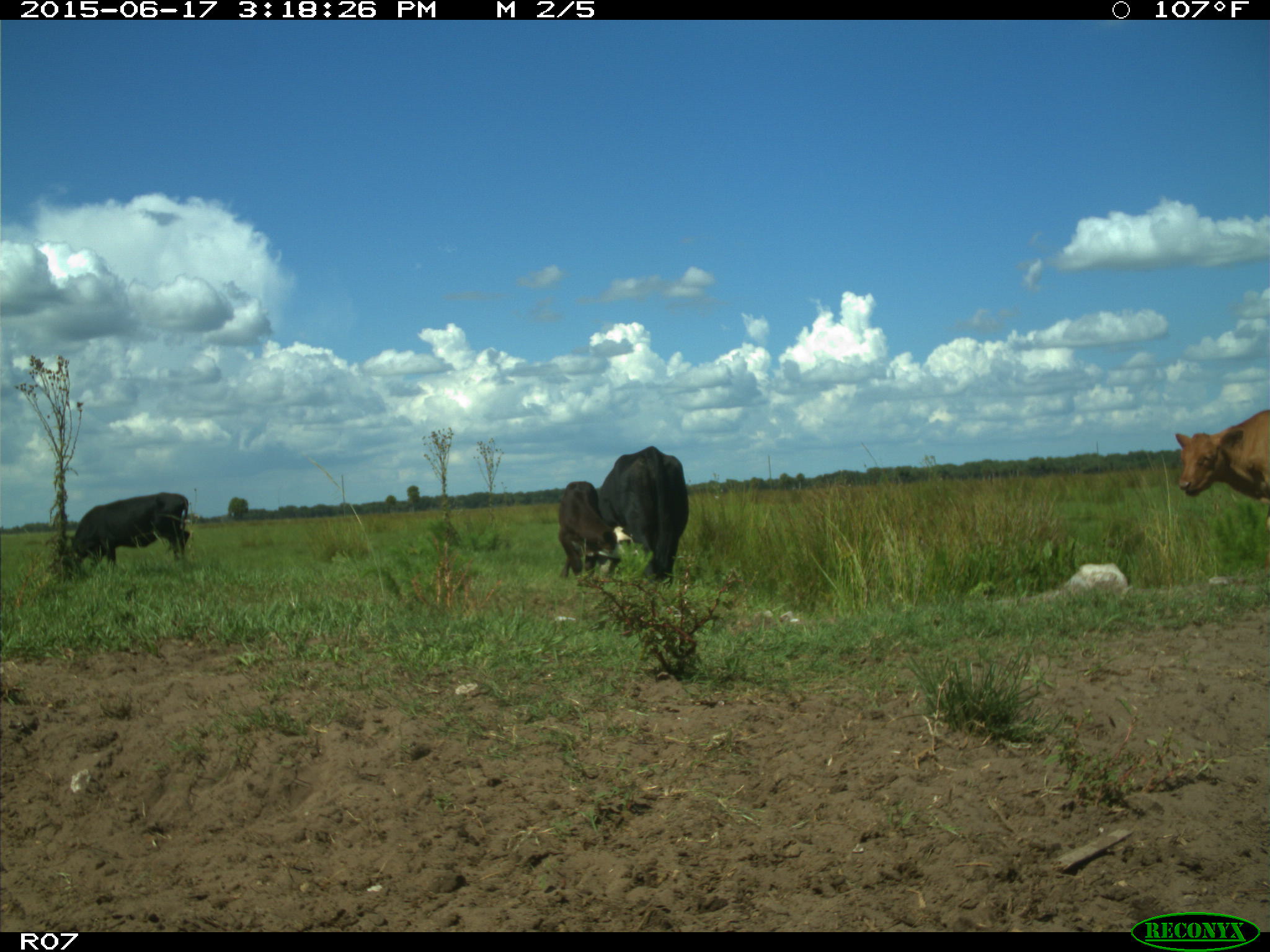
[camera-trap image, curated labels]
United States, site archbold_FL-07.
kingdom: Animalia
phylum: Chordata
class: Mammalia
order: Artiodactyla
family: Bovidae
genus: Bos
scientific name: Bos taurus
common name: domestic cow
Bos taurus (domestic cow).